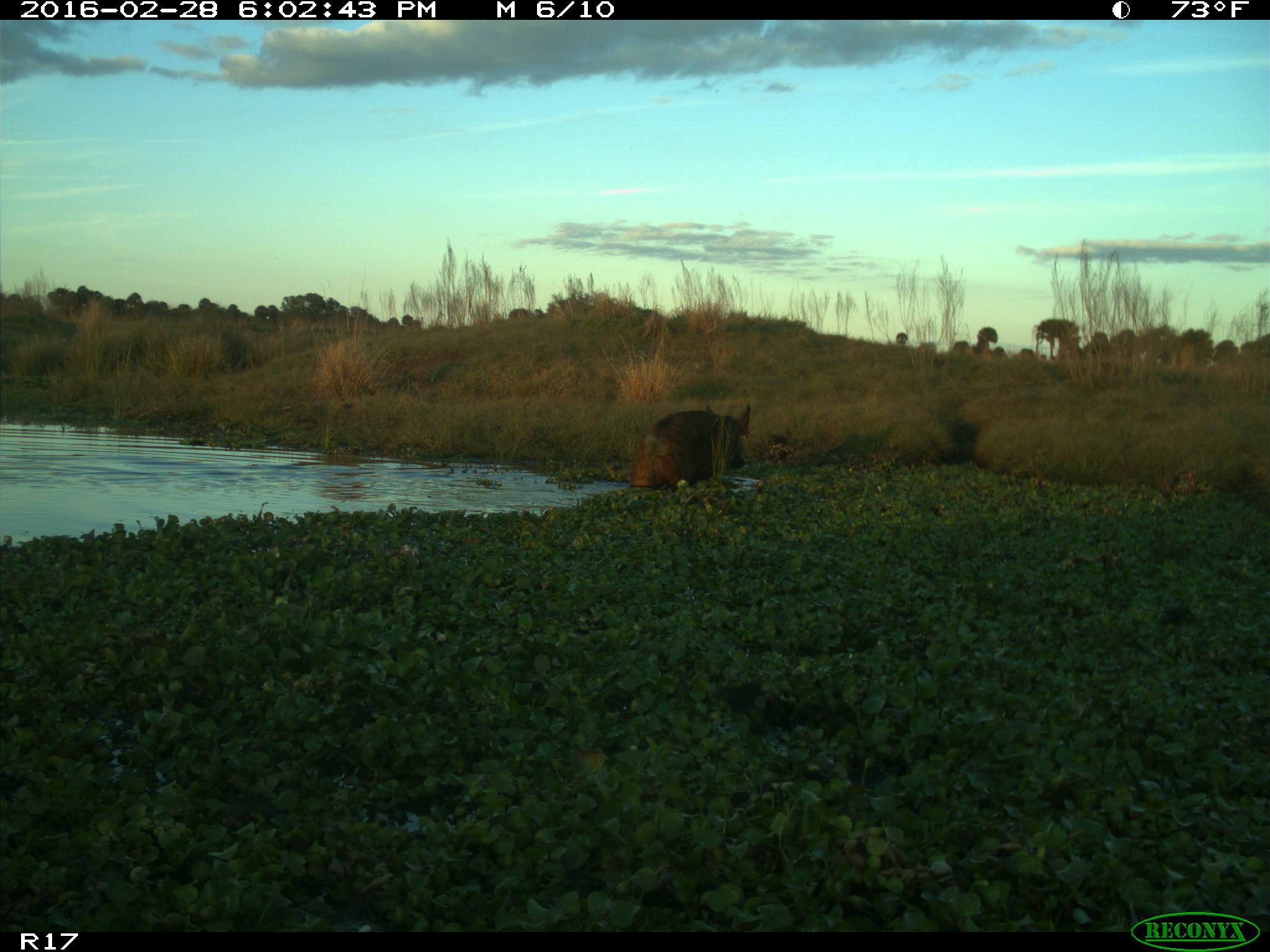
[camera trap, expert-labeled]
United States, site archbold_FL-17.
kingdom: Animalia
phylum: Chordata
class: Mammalia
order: Artiodactyla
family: Suidae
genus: Sus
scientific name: Sus scrofa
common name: wild boar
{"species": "Sus scrofa (wild boar)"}